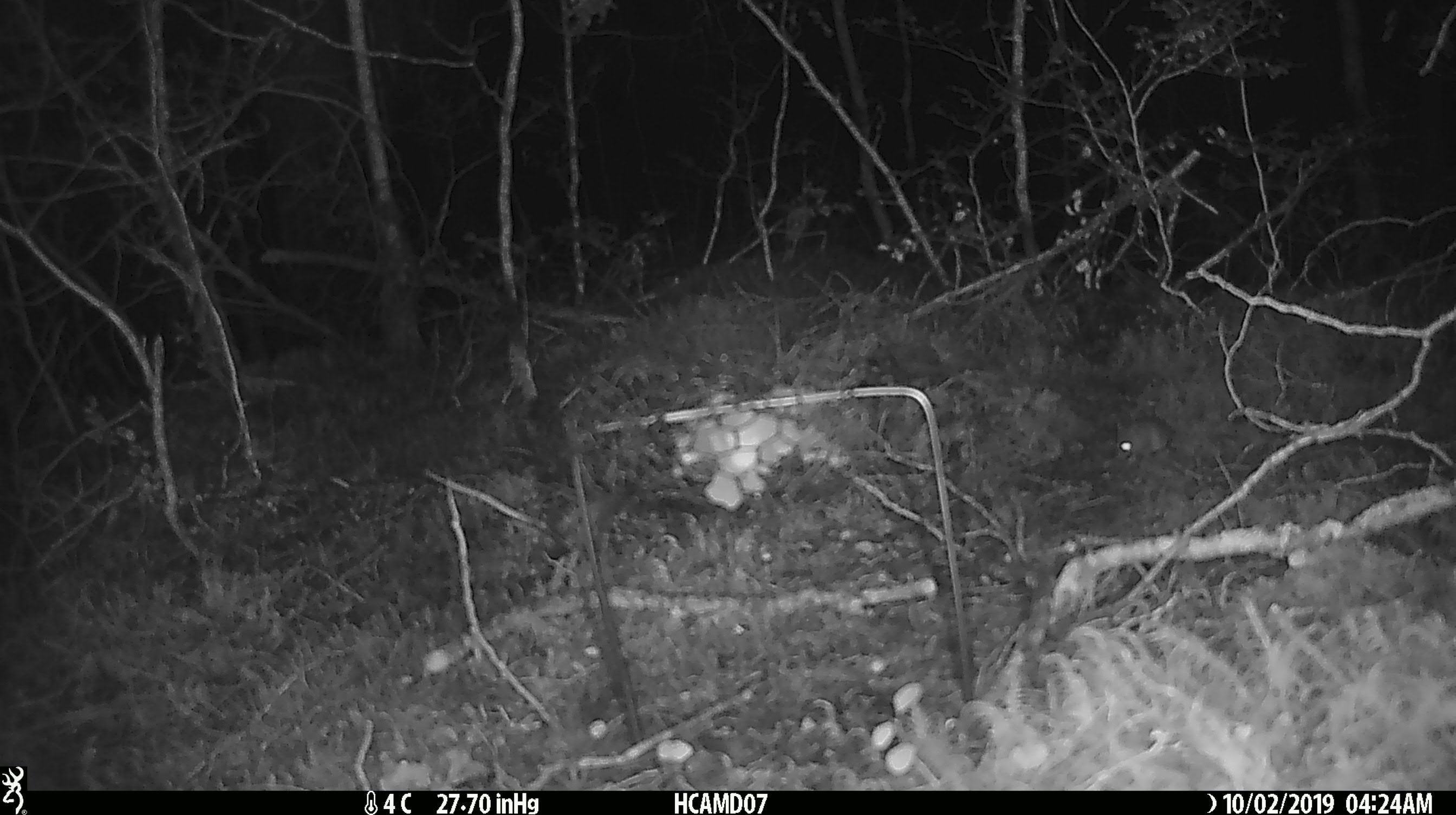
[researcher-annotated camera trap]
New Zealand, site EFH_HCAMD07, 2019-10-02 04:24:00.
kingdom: Animalia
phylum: Chordata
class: Mammalia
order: Rodentia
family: Muridae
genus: Mus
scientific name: Mus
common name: mouse